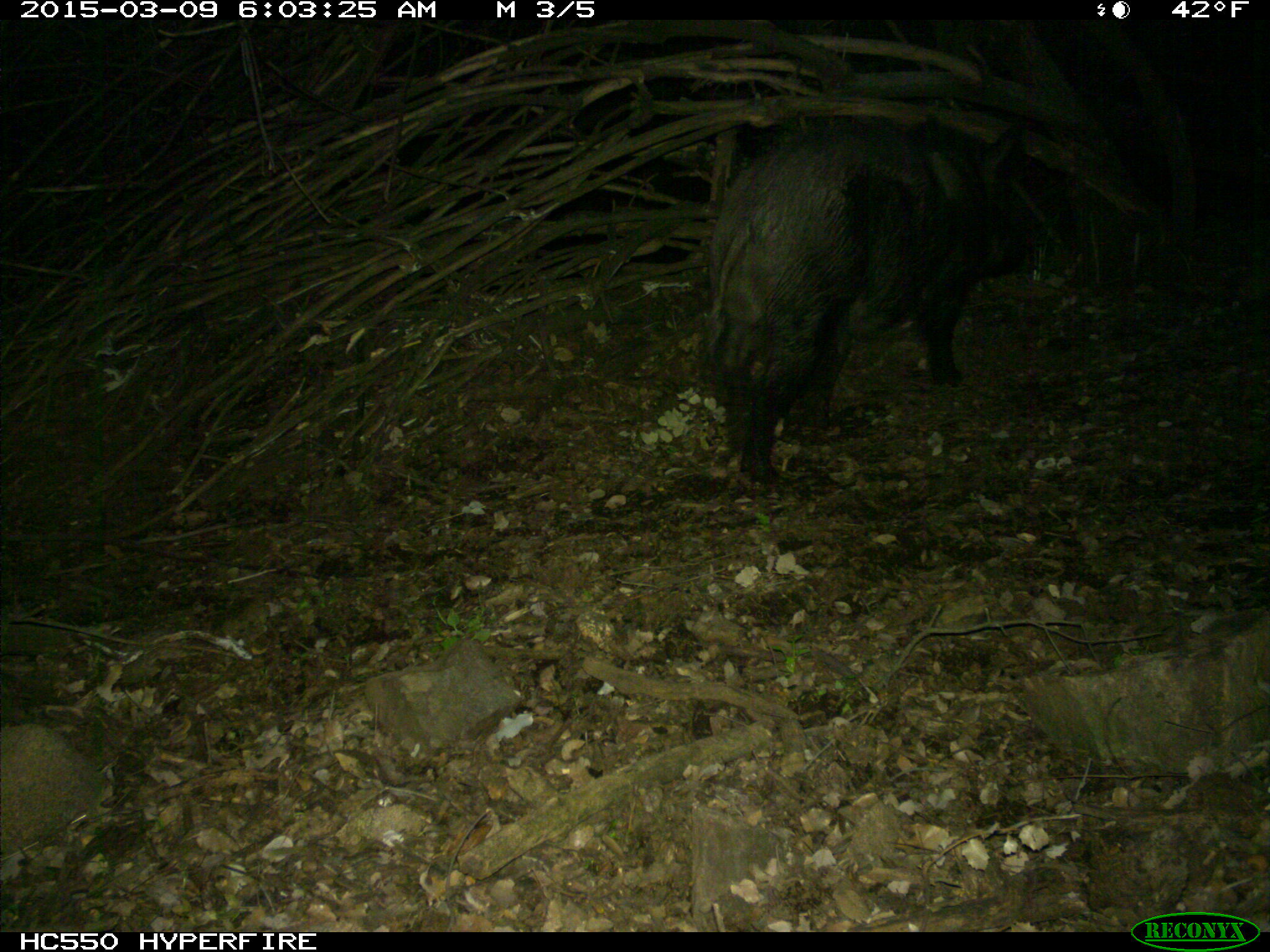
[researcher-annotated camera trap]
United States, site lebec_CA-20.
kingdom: Animalia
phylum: Chordata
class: Mammalia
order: Artiodactyla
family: Suidae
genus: Sus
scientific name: Sus scrofa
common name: wild boar